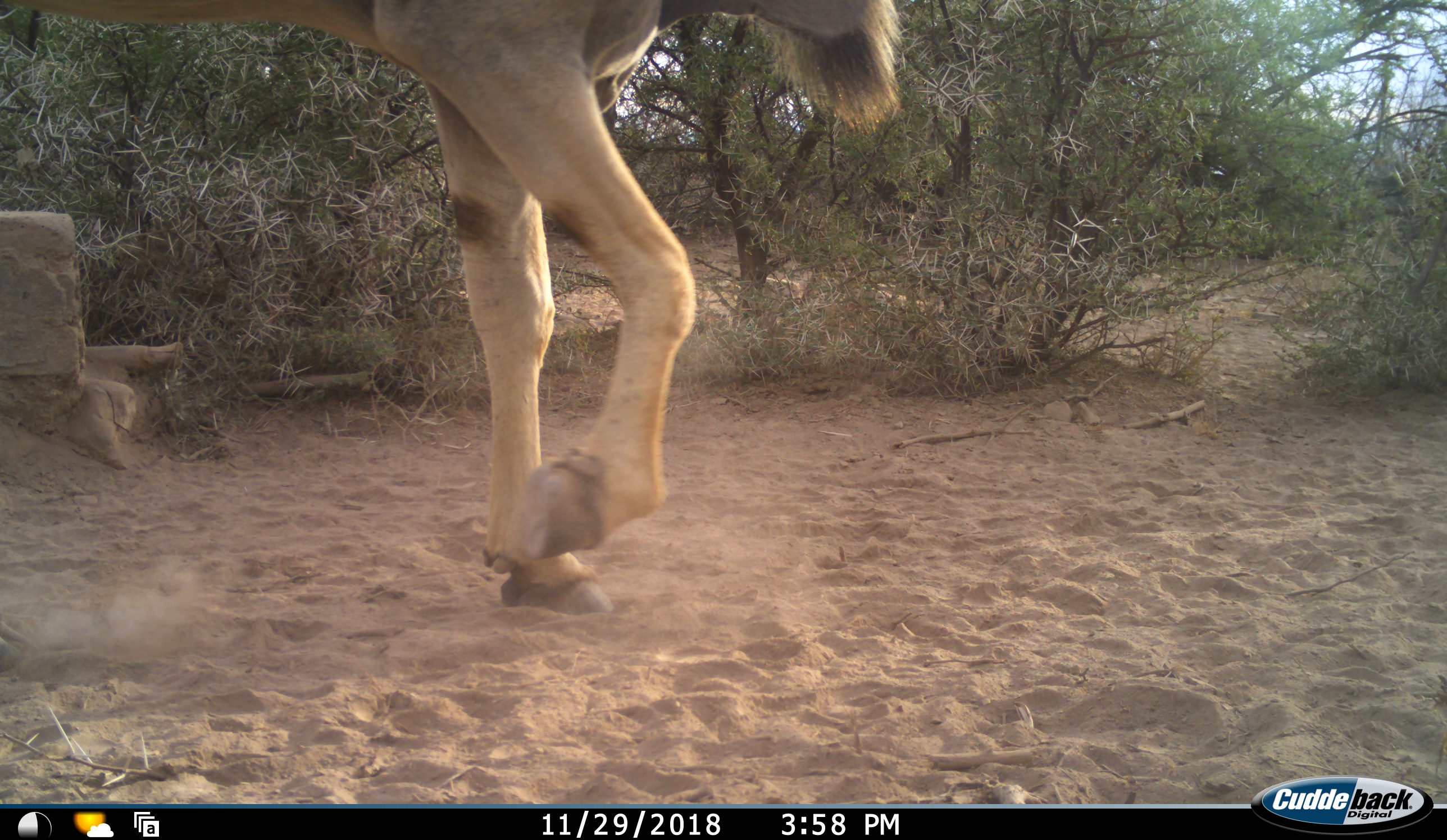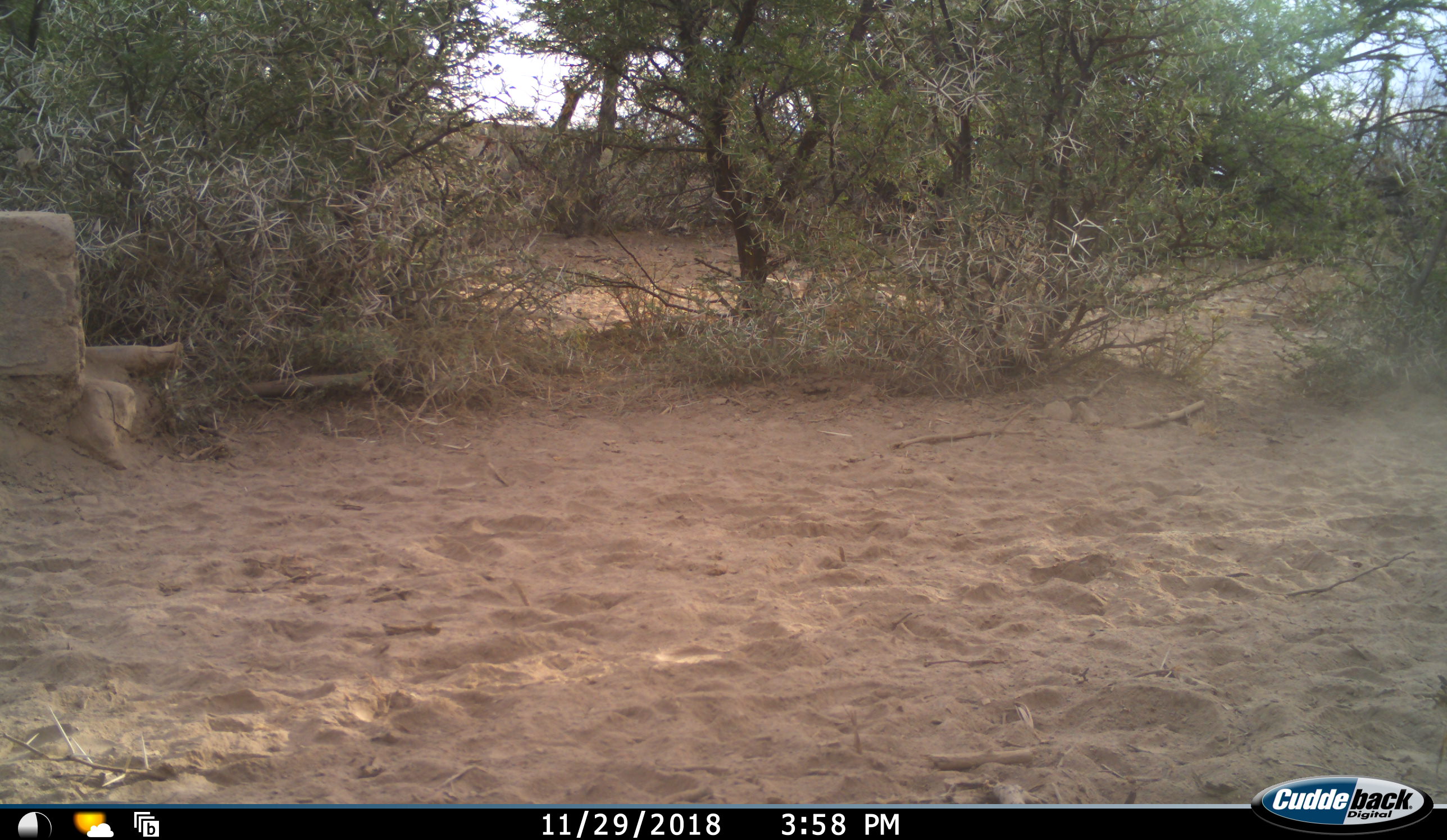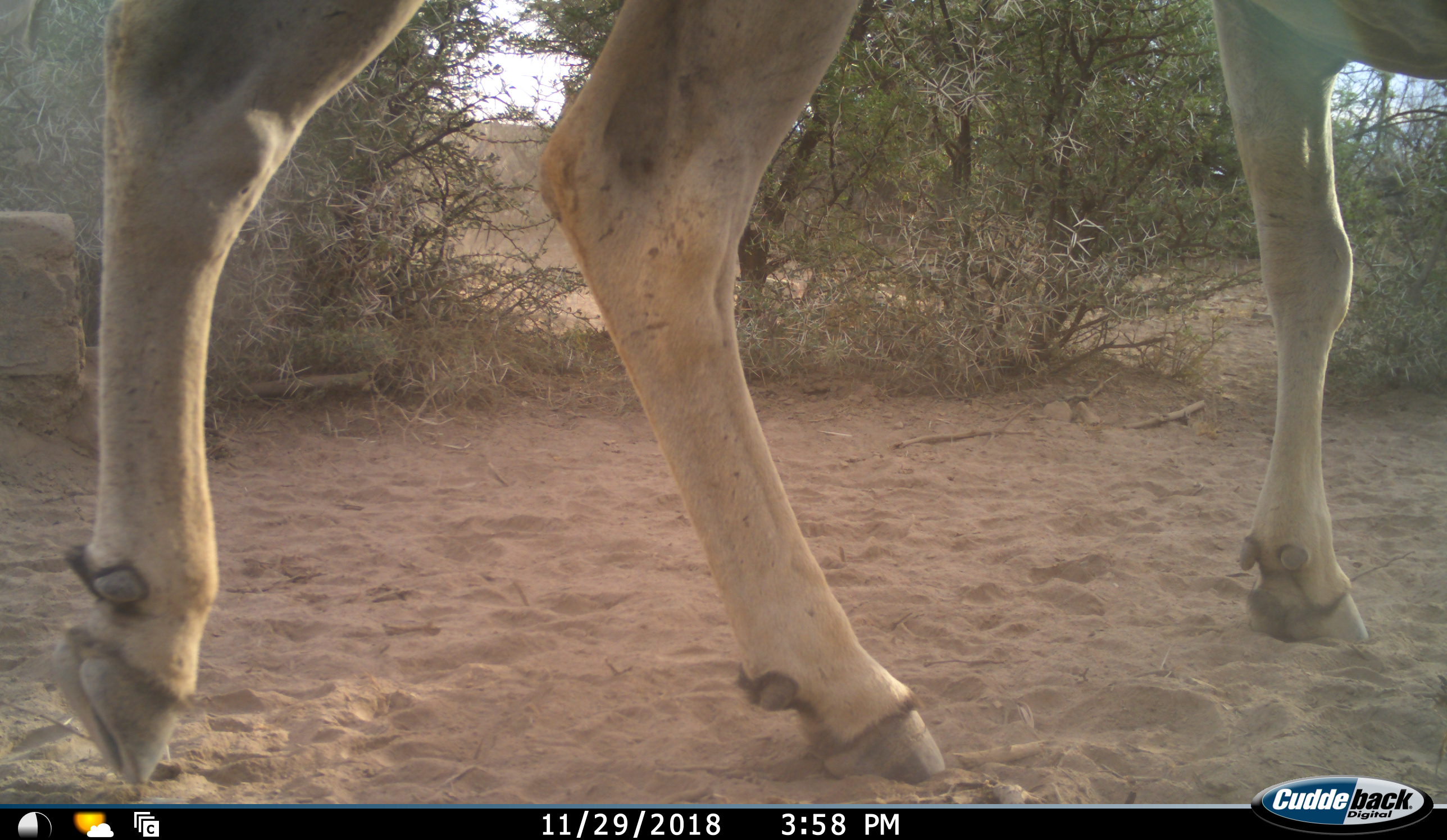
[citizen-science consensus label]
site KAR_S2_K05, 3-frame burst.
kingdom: Animalia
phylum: Chordata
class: Mammalia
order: Artiodactyla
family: Bovidae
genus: Tragelaphus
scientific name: Tragelaphus oryx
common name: eland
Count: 1.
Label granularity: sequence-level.